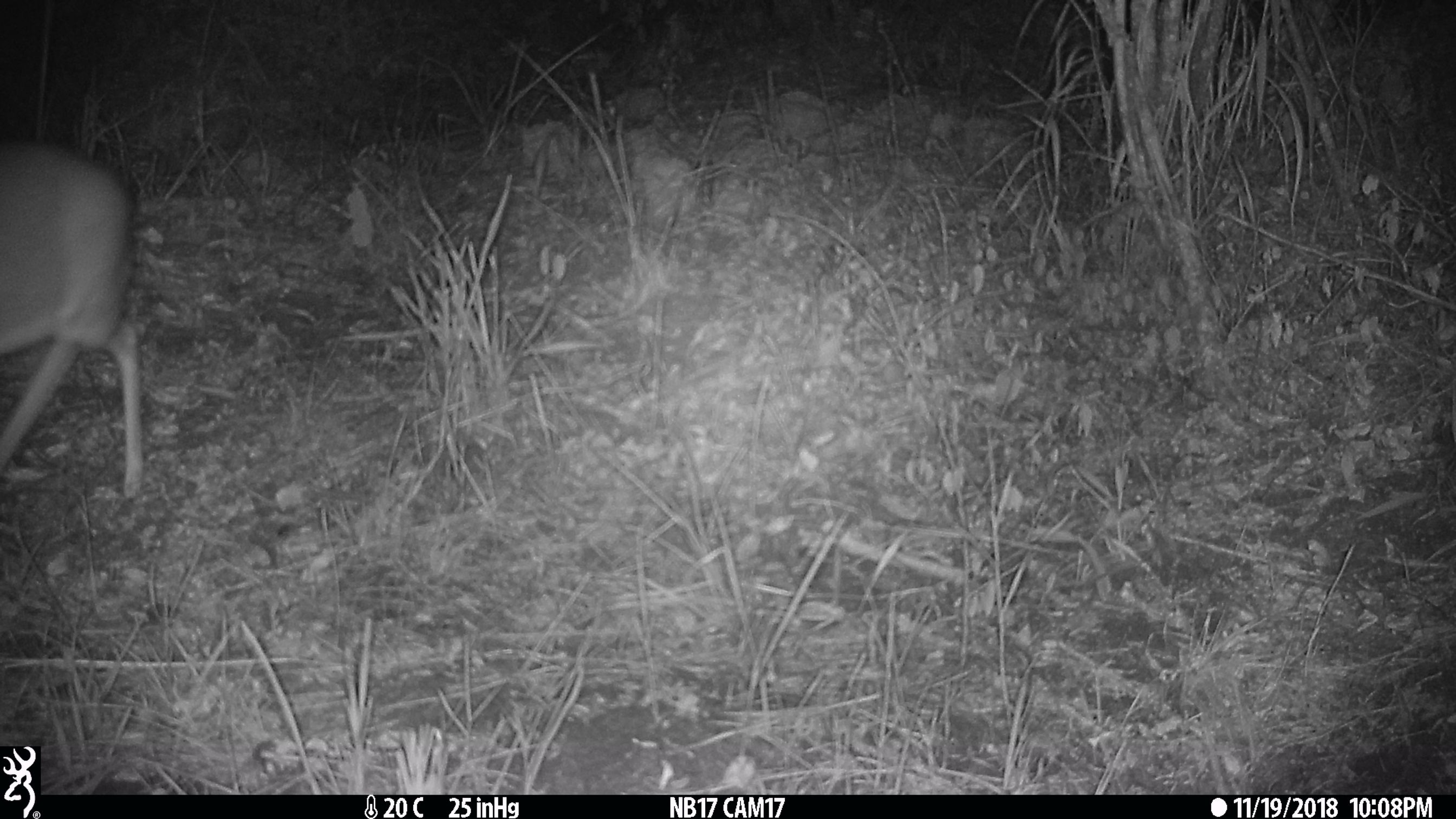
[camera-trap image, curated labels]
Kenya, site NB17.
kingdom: Animalia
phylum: Chordata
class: Mammalia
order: Artiodactyla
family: Bovidae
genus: Madoqua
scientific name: Madoqua kirkii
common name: kirk's dik-dik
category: dikdik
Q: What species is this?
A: Dikdik (kirk's dik-dik) (Madoqua kirkii).